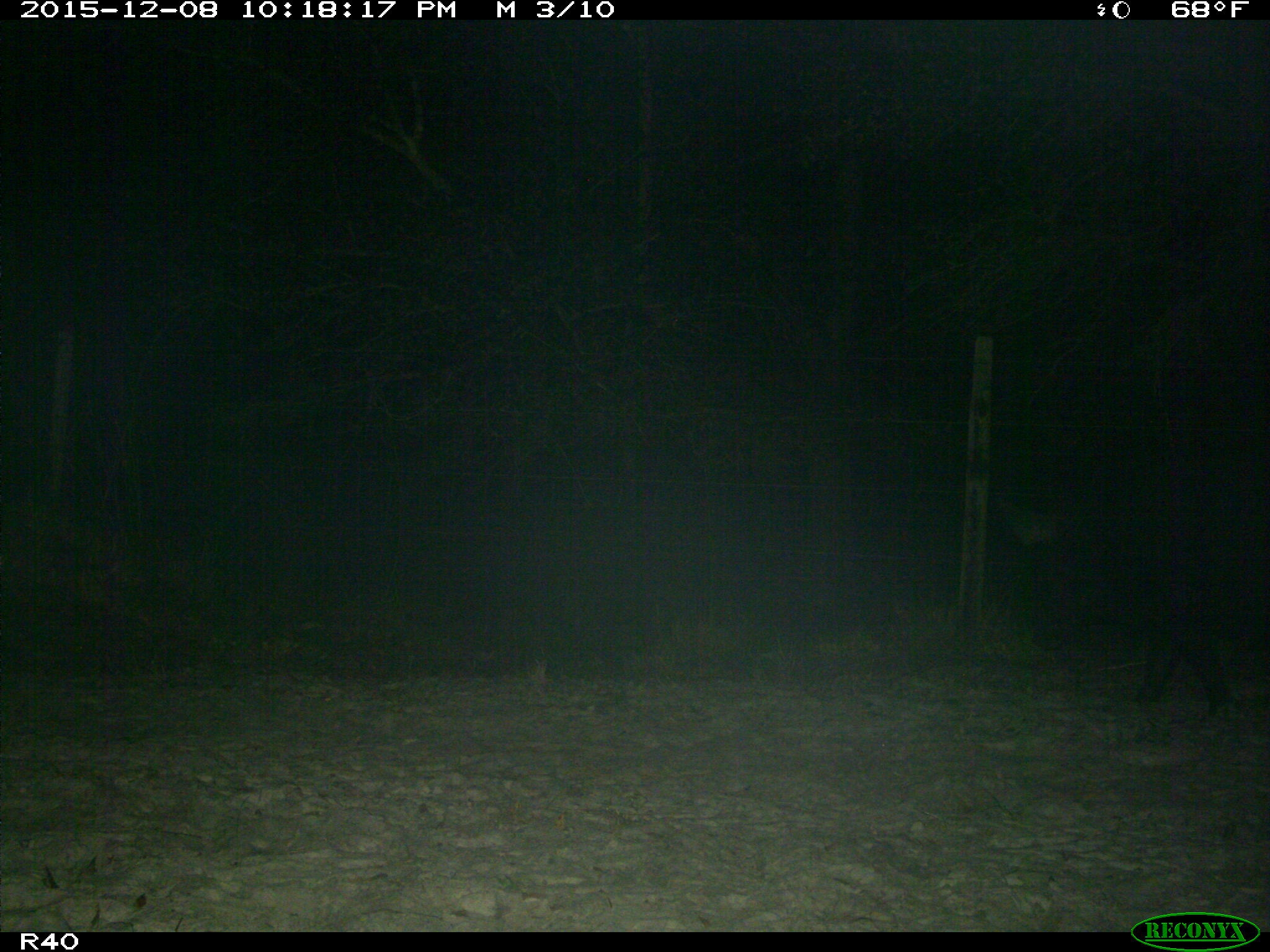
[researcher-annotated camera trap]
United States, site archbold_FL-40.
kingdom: Animalia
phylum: Chordata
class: Mammalia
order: Artiodactyla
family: Suidae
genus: Sus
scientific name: Sus scrofa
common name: wild boar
Sus scrofa (wild boar).